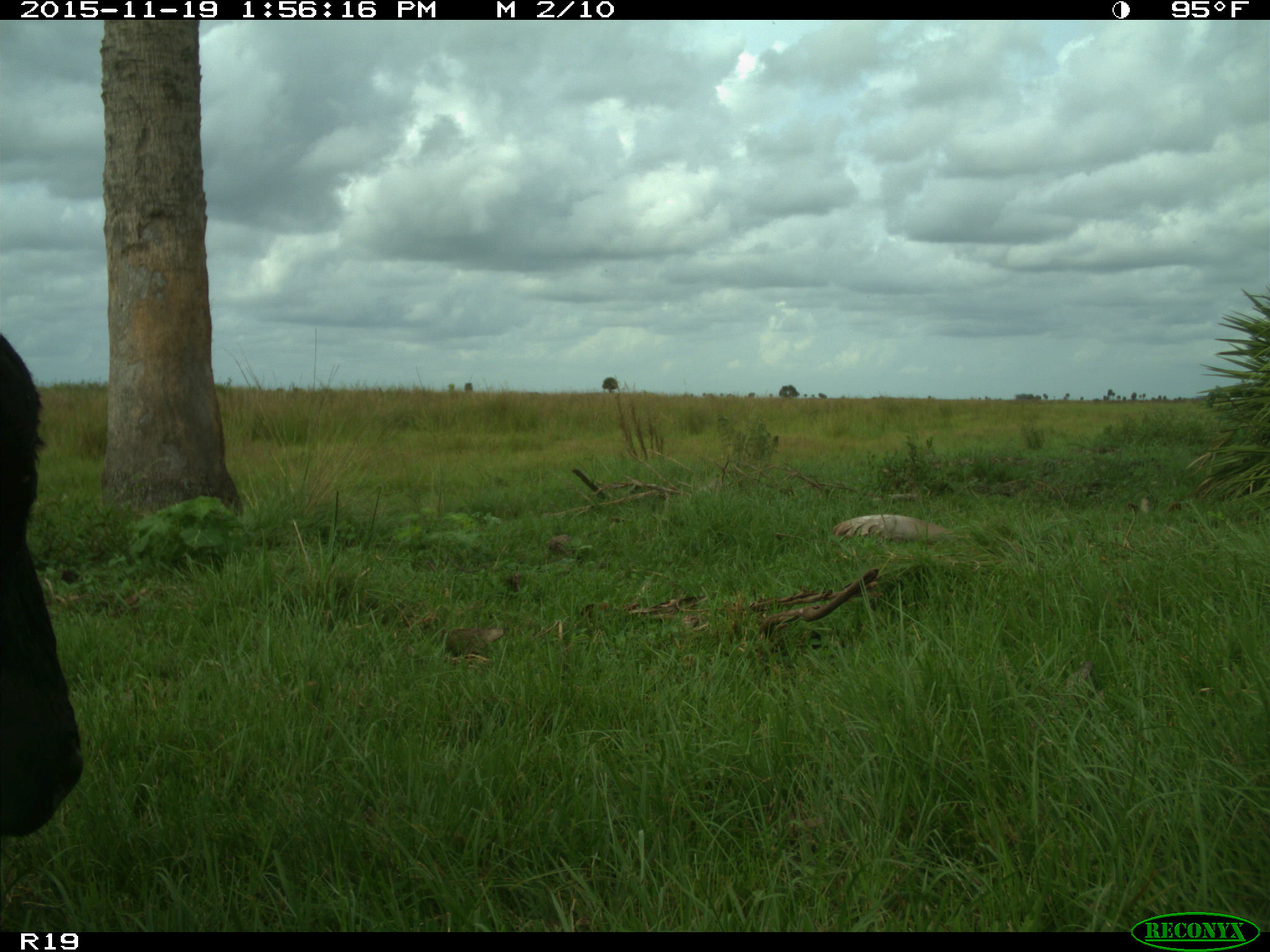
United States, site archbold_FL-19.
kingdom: Animalia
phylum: Chordata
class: Mammalia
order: Artiodactyla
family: Bovidae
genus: Bos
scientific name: Bos taurus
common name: domestic cow